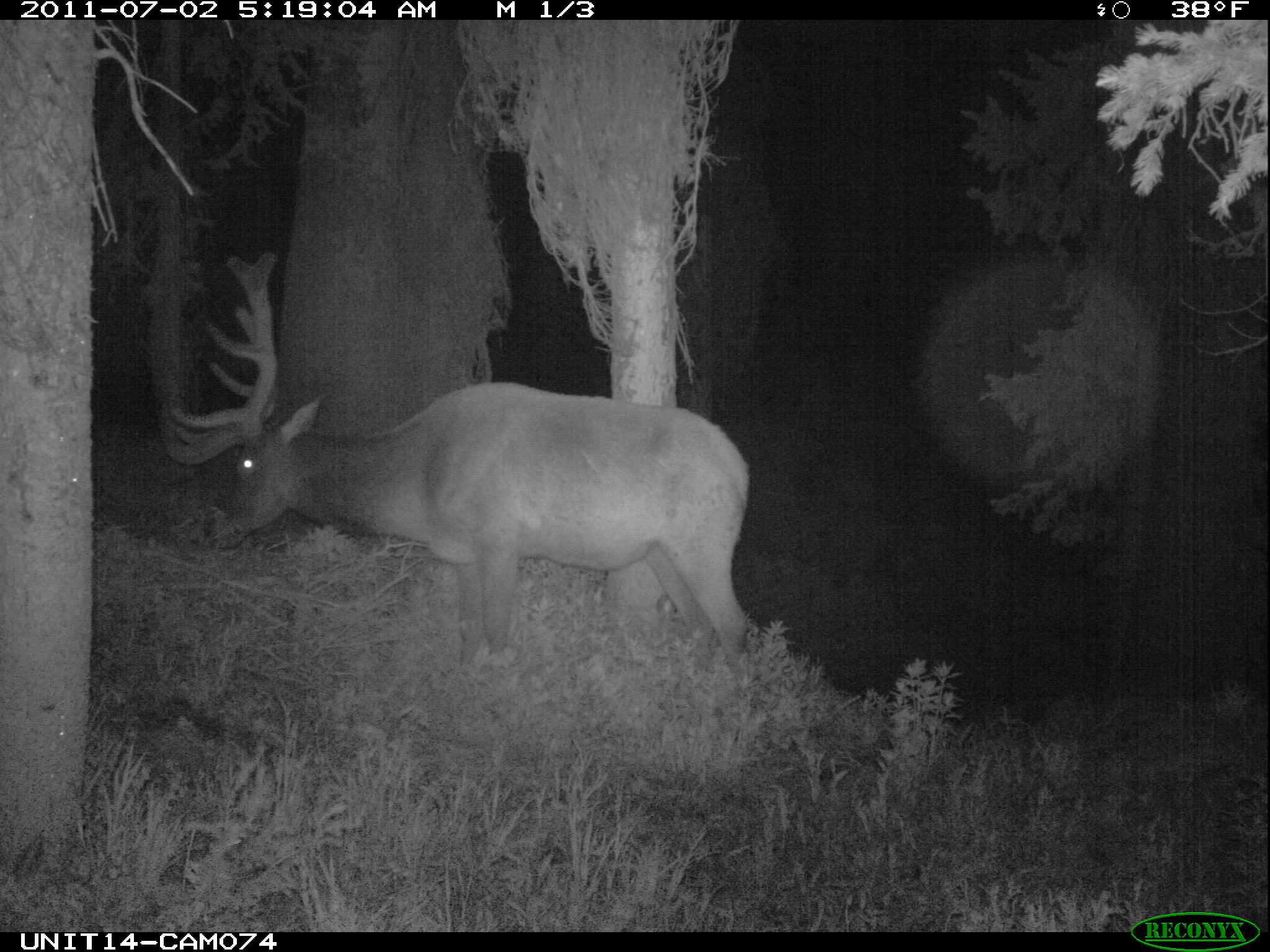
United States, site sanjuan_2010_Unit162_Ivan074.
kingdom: Animalia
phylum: Chordata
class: Mammalia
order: Artiodactyla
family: Cervidae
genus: Cervus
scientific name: Cervus elaphus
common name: red deer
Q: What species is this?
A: Cervus elaphus (red deer).